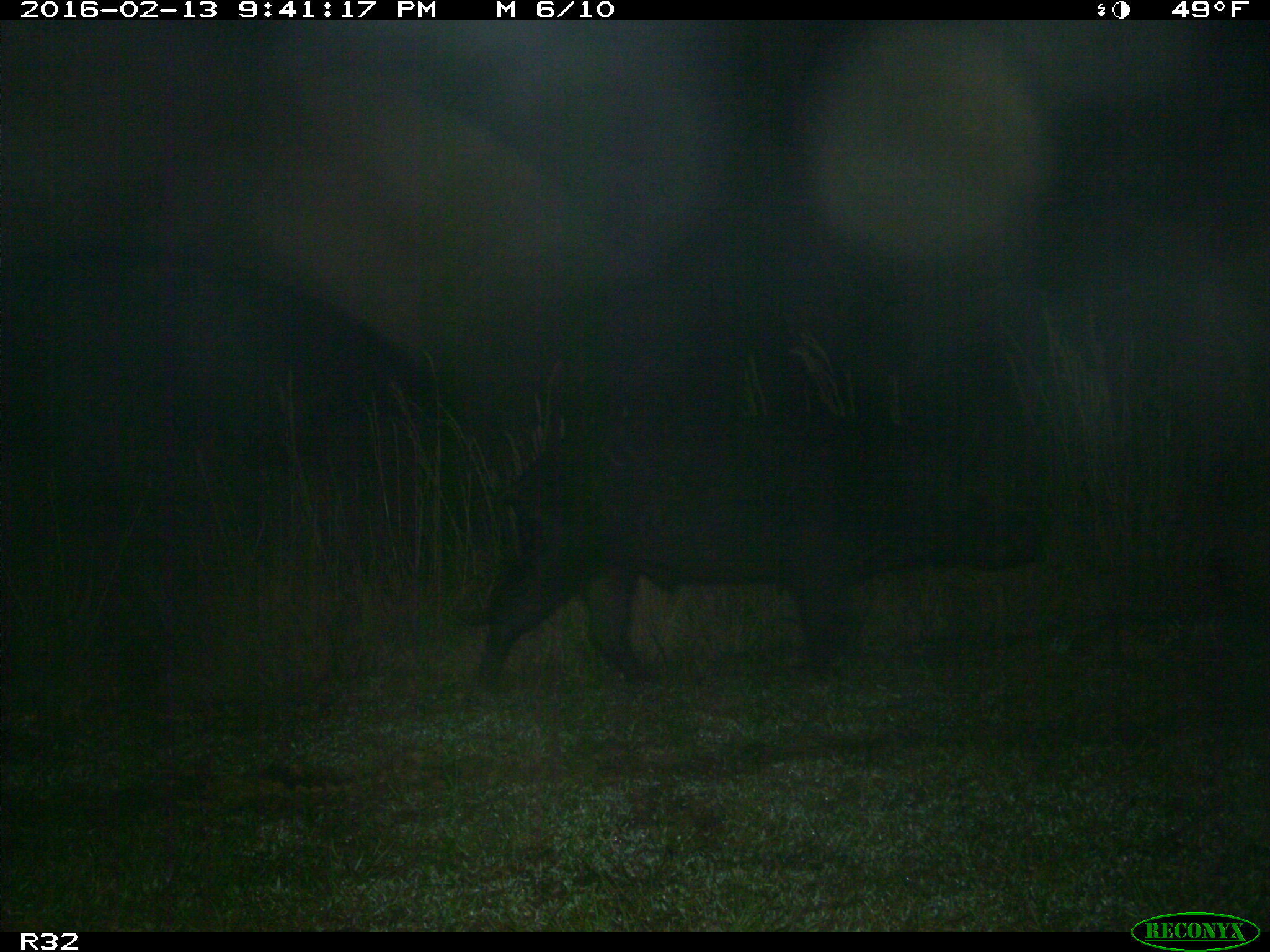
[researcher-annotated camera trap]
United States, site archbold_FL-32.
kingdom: Animalia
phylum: Chordata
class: Mammalia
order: Artiodactyla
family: Suidae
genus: Sus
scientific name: Sus scrofa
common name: wild boar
Sus scrofa (wild boar).